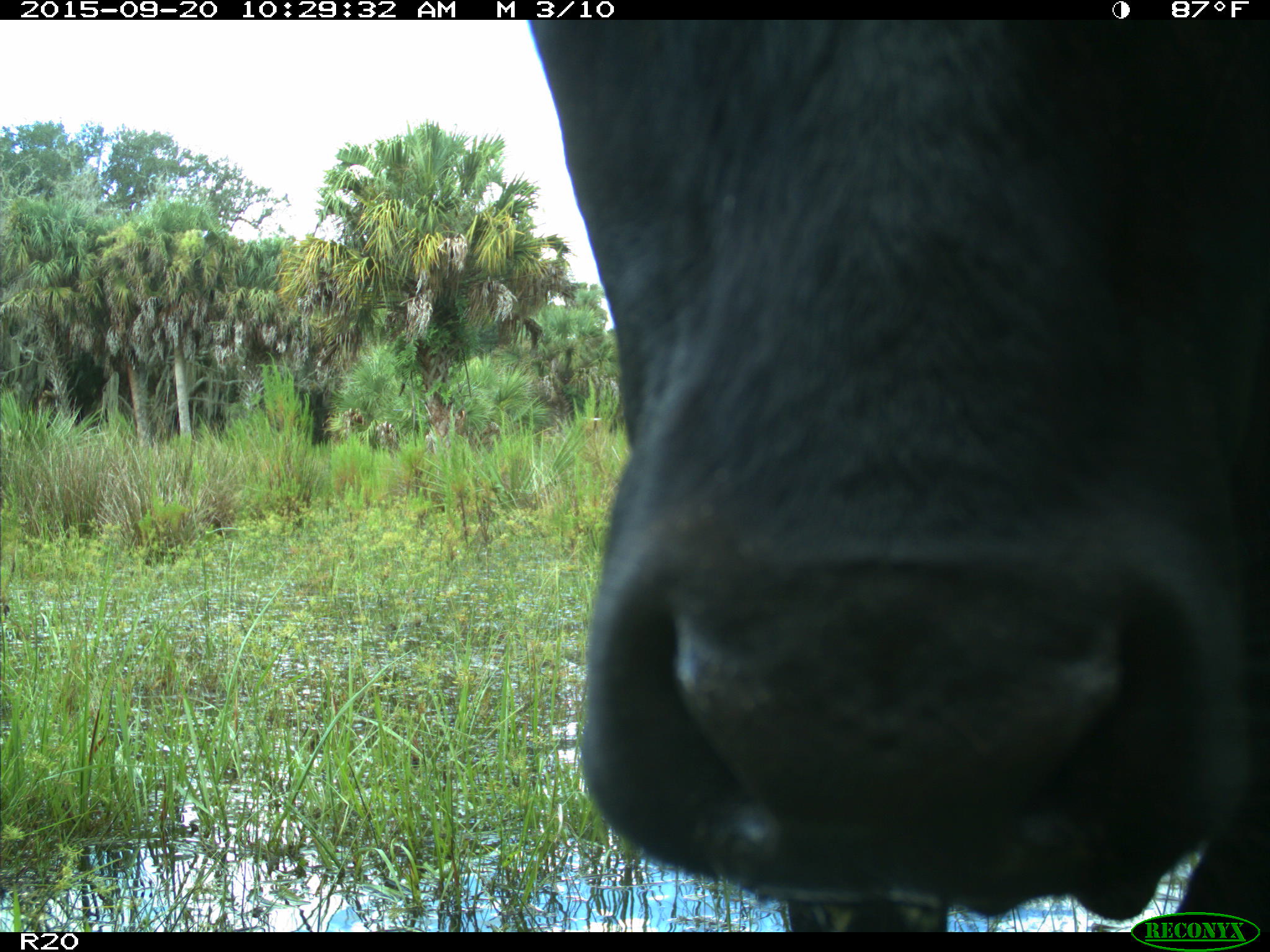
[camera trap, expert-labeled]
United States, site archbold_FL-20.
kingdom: Animalia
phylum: Chordata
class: Mammalia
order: Artiodactyla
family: Bovidae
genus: Bos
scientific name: Bos taurus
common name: domestic cow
Bos taurus (domestic cow).